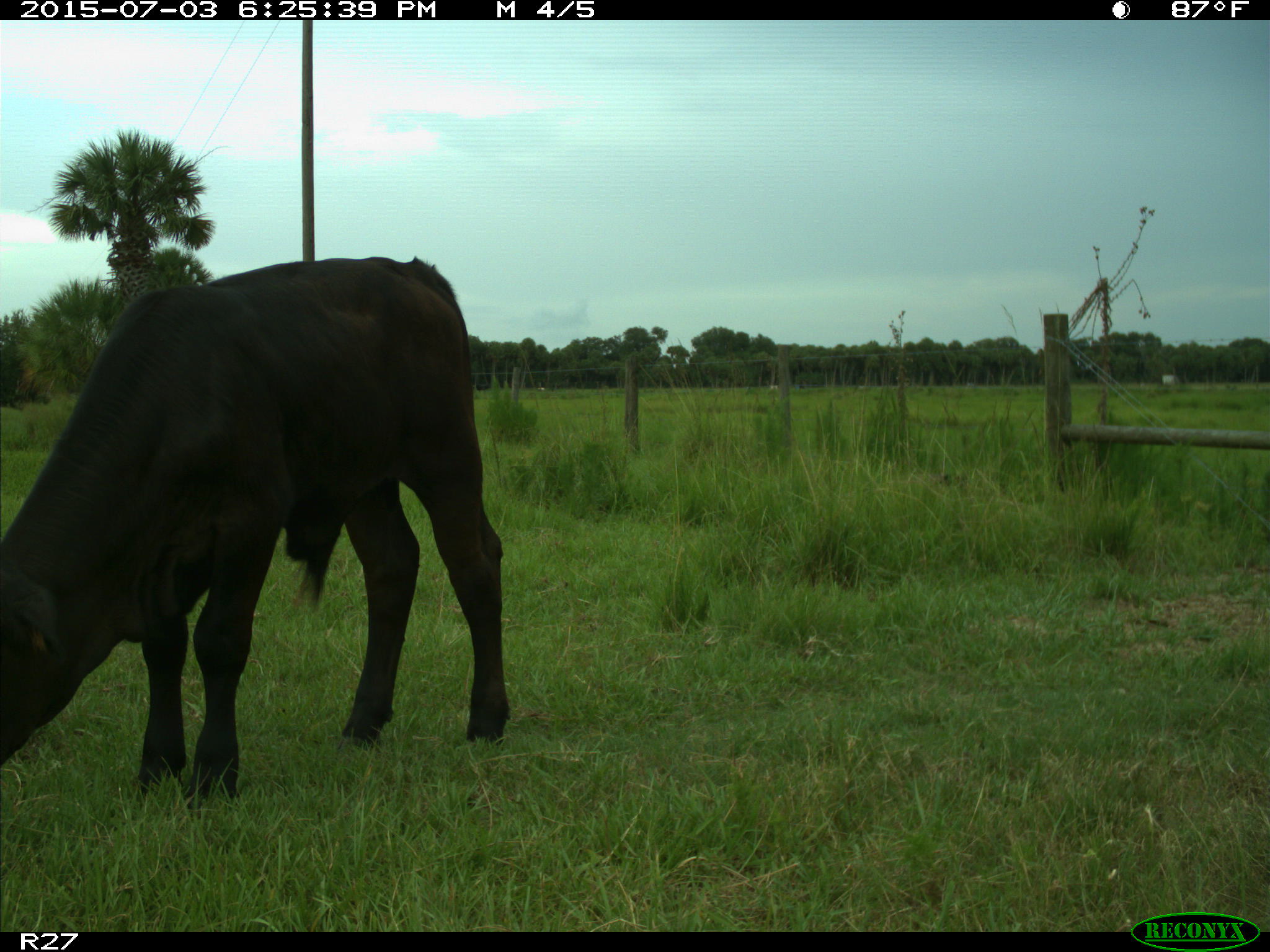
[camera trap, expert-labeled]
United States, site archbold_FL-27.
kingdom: Animalia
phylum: Chordata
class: Mammalia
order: Artiodactyla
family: Bovidae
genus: Bos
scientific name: Bos taurus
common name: domestic cow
Bos taurus (domestic cow).